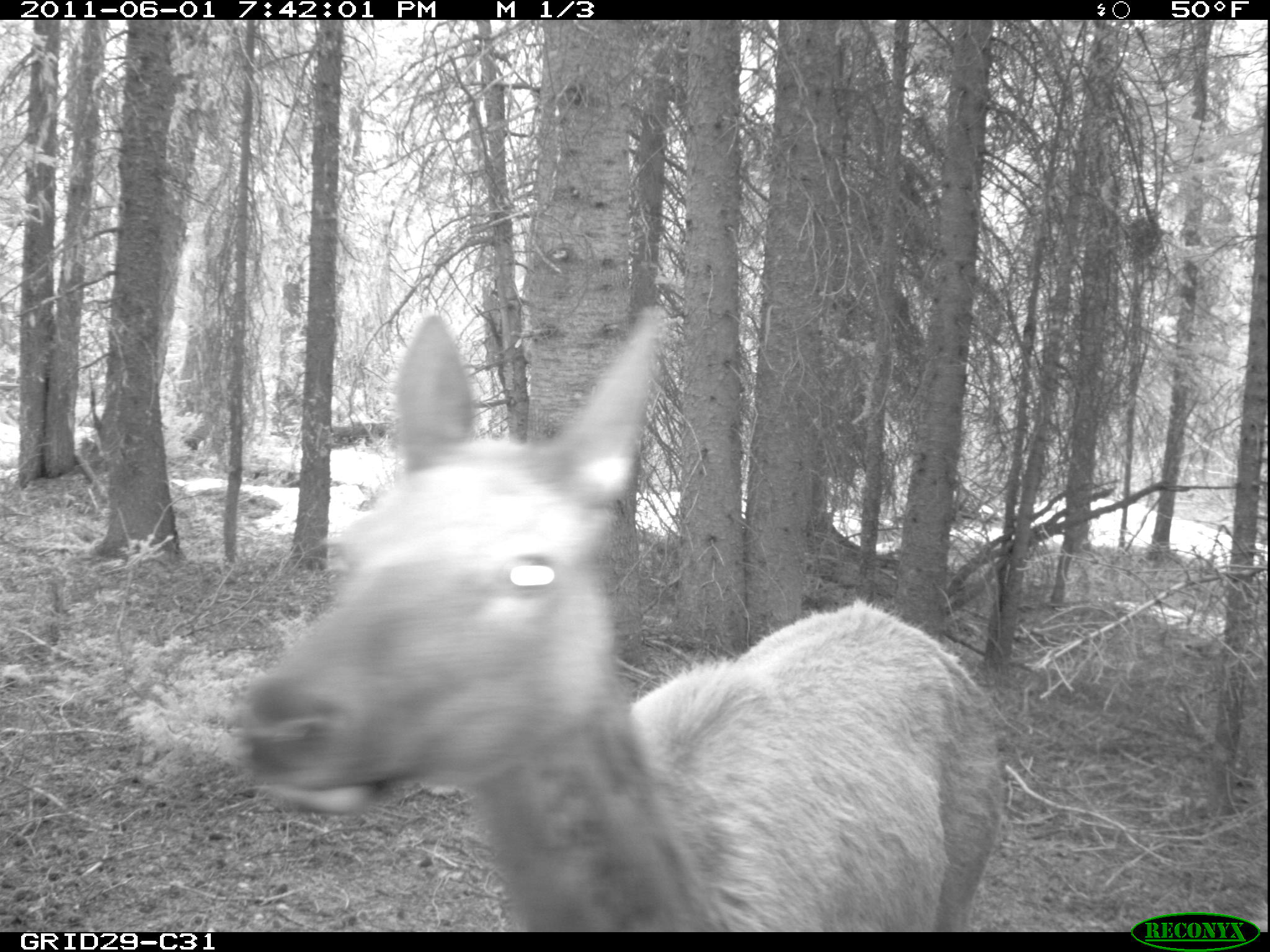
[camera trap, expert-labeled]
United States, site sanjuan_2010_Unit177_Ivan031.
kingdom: Animalia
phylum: Chordata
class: Mammalia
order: Artiodactyla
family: Cervidae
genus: Cervus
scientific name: Cervus elaphus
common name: red deer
Cervus elaphus (red deer).